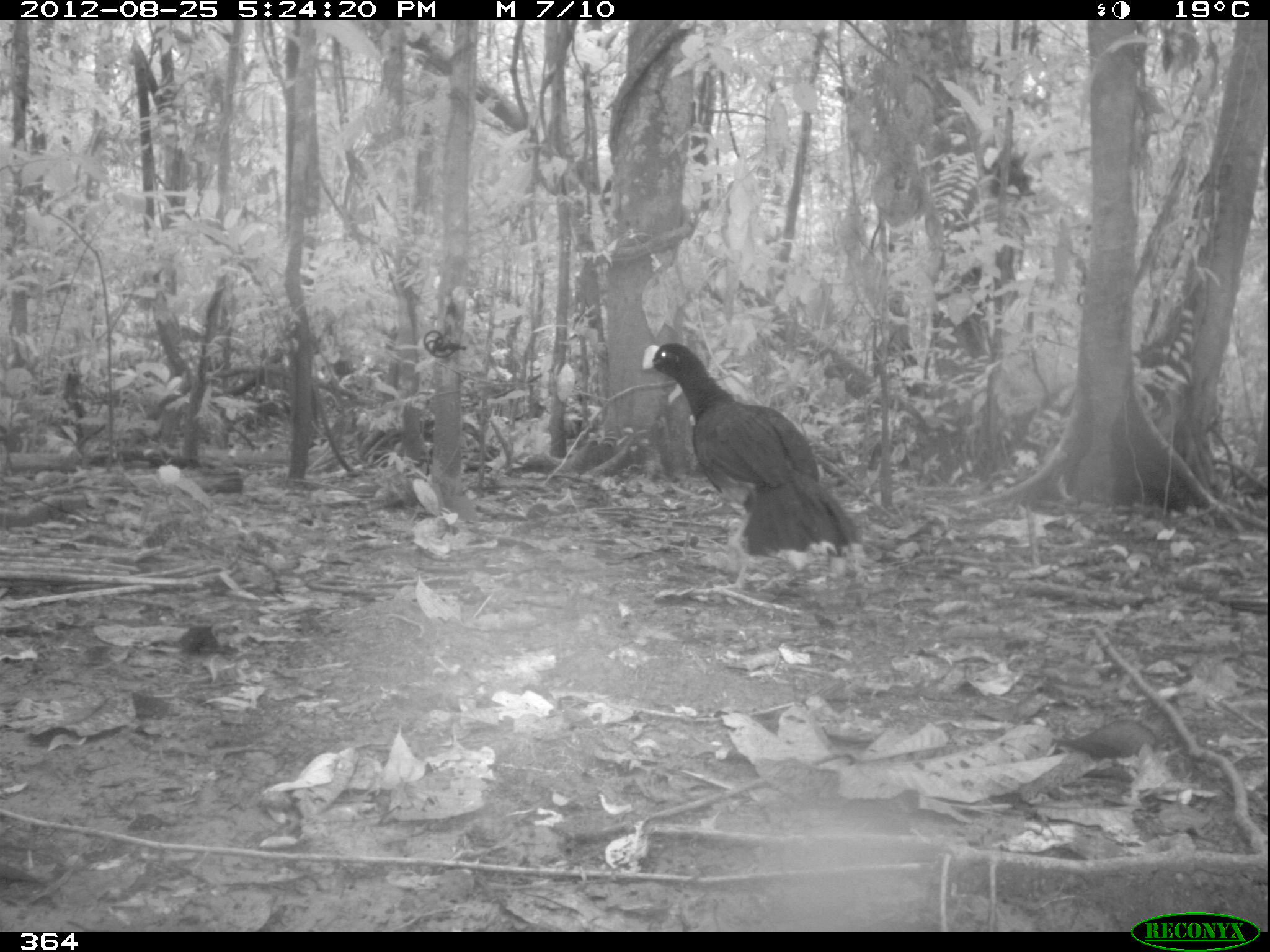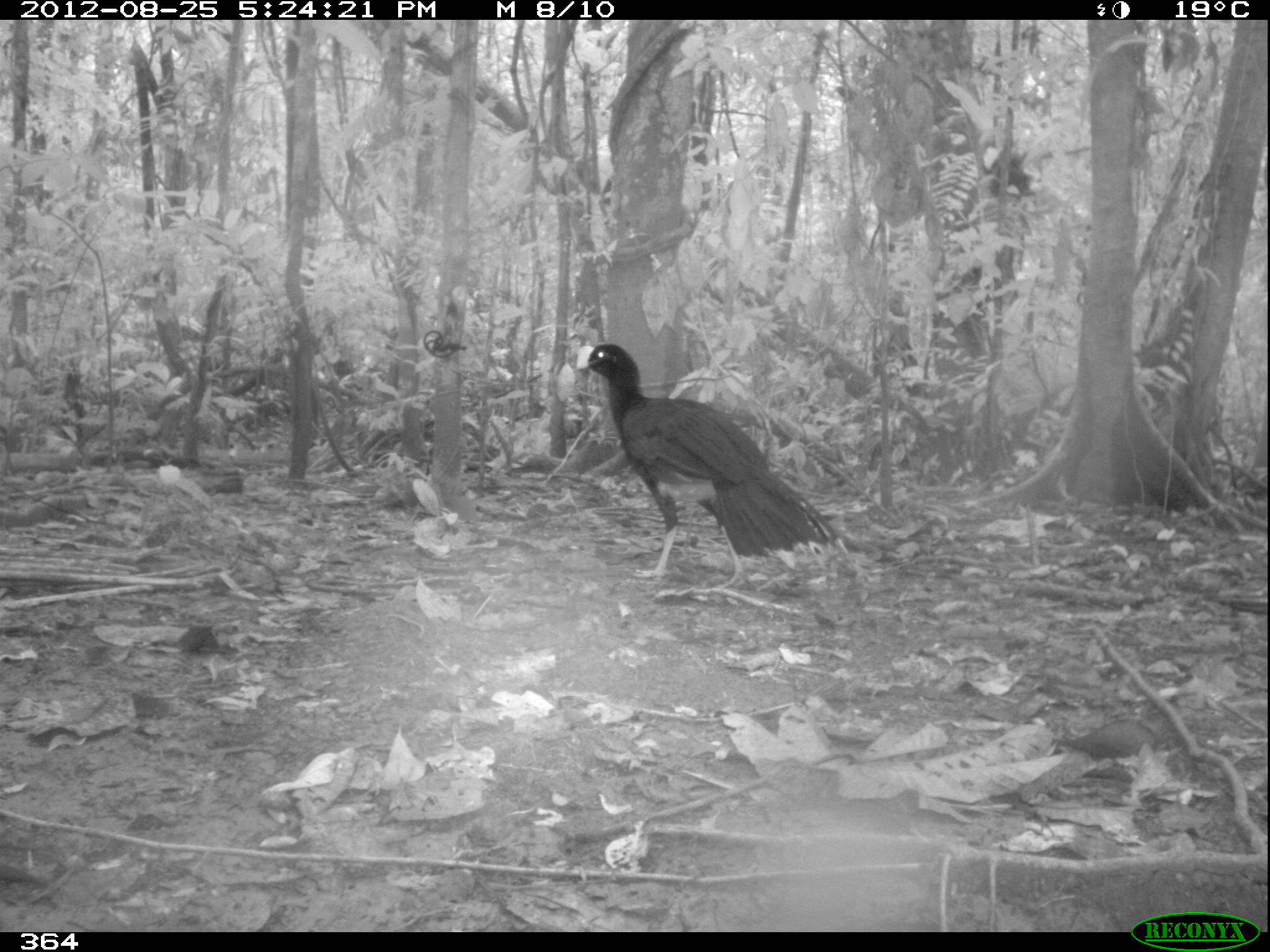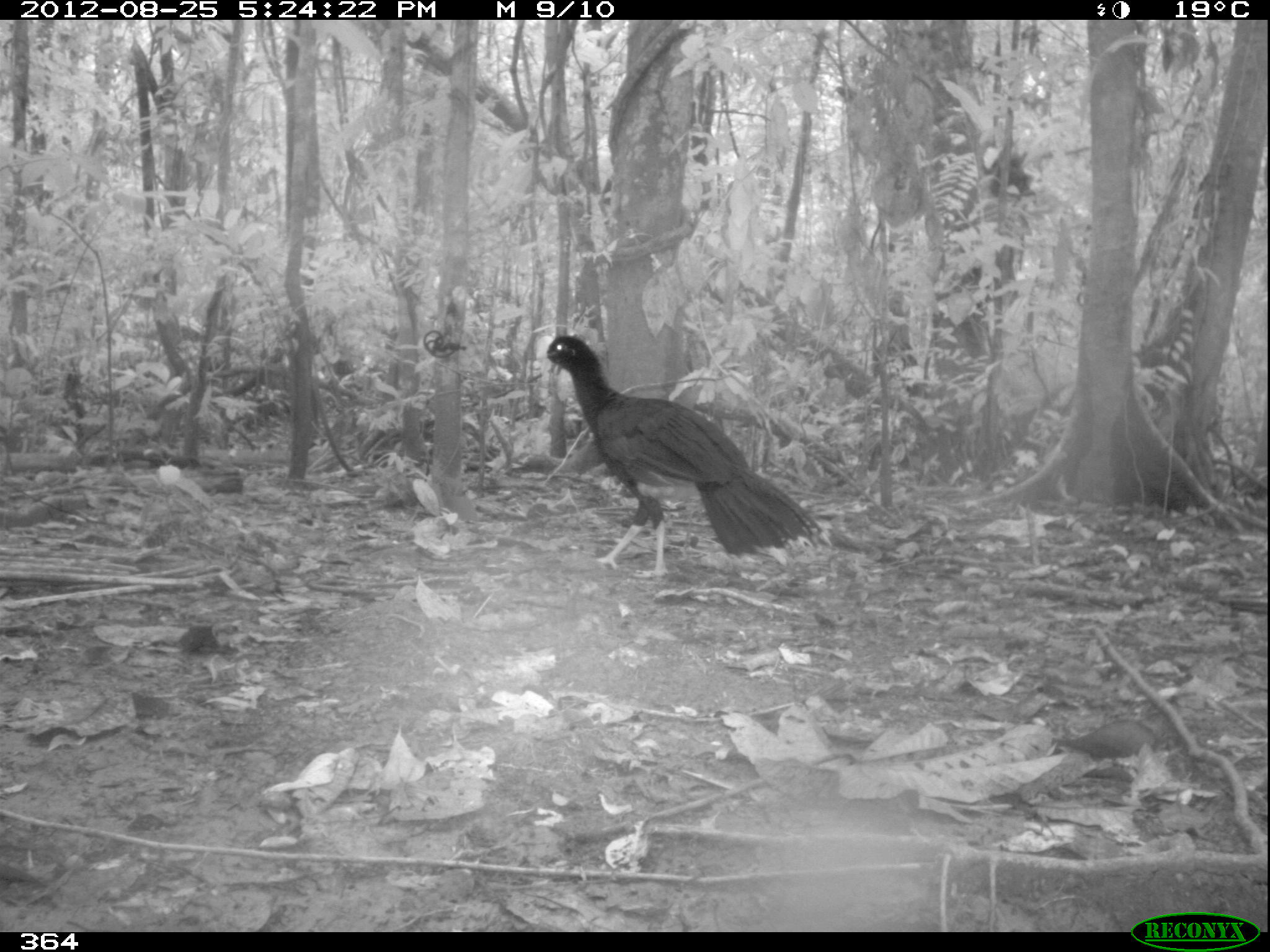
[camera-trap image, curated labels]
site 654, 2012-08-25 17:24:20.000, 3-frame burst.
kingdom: Animalia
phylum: Chordata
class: Aves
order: Galliformes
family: Cracidae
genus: Mitu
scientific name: Mitu tuberosum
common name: razor-billed curassow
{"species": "Mitu tuberosum (razor-billed curassow)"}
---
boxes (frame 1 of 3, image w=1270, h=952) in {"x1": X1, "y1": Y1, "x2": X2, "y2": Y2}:
mitu tuberosum: {"x1": 639, "y1": 340, "x2": 866, "y2": 591}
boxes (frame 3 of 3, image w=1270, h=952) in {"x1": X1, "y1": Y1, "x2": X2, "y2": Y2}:
mitu tuberosum: {"x1": 533, "y1": 330, "x2": 831, "y2": 579}